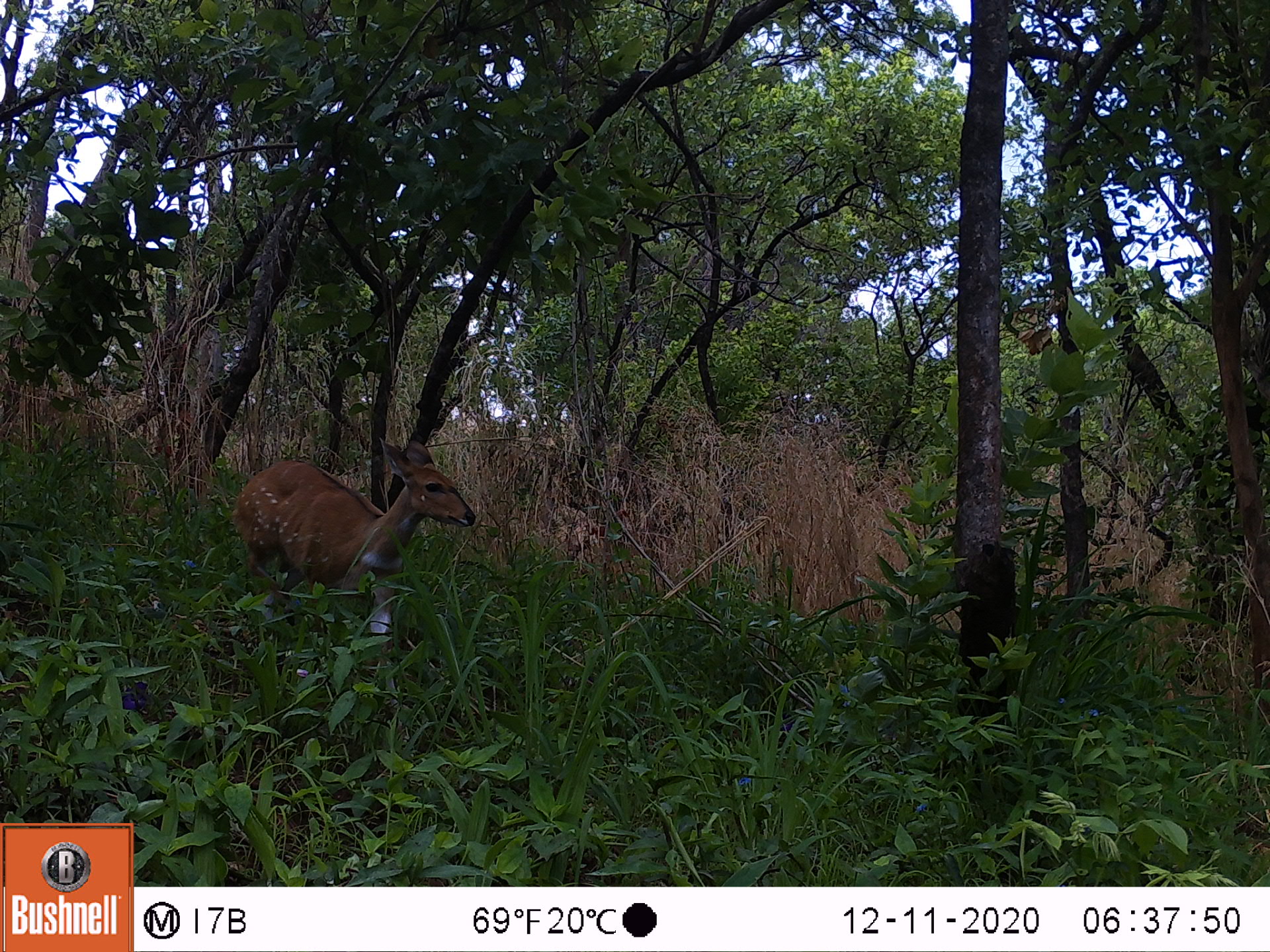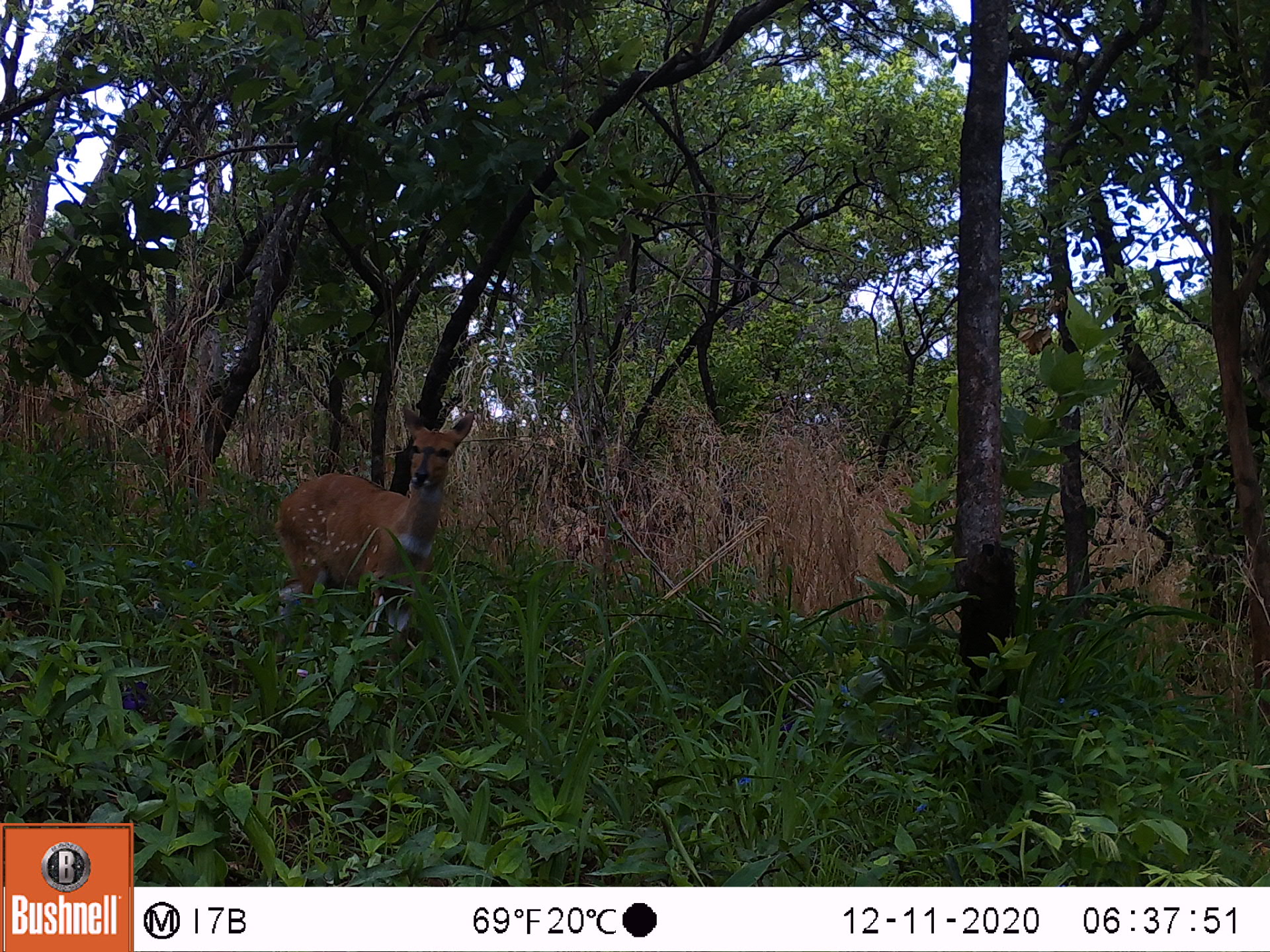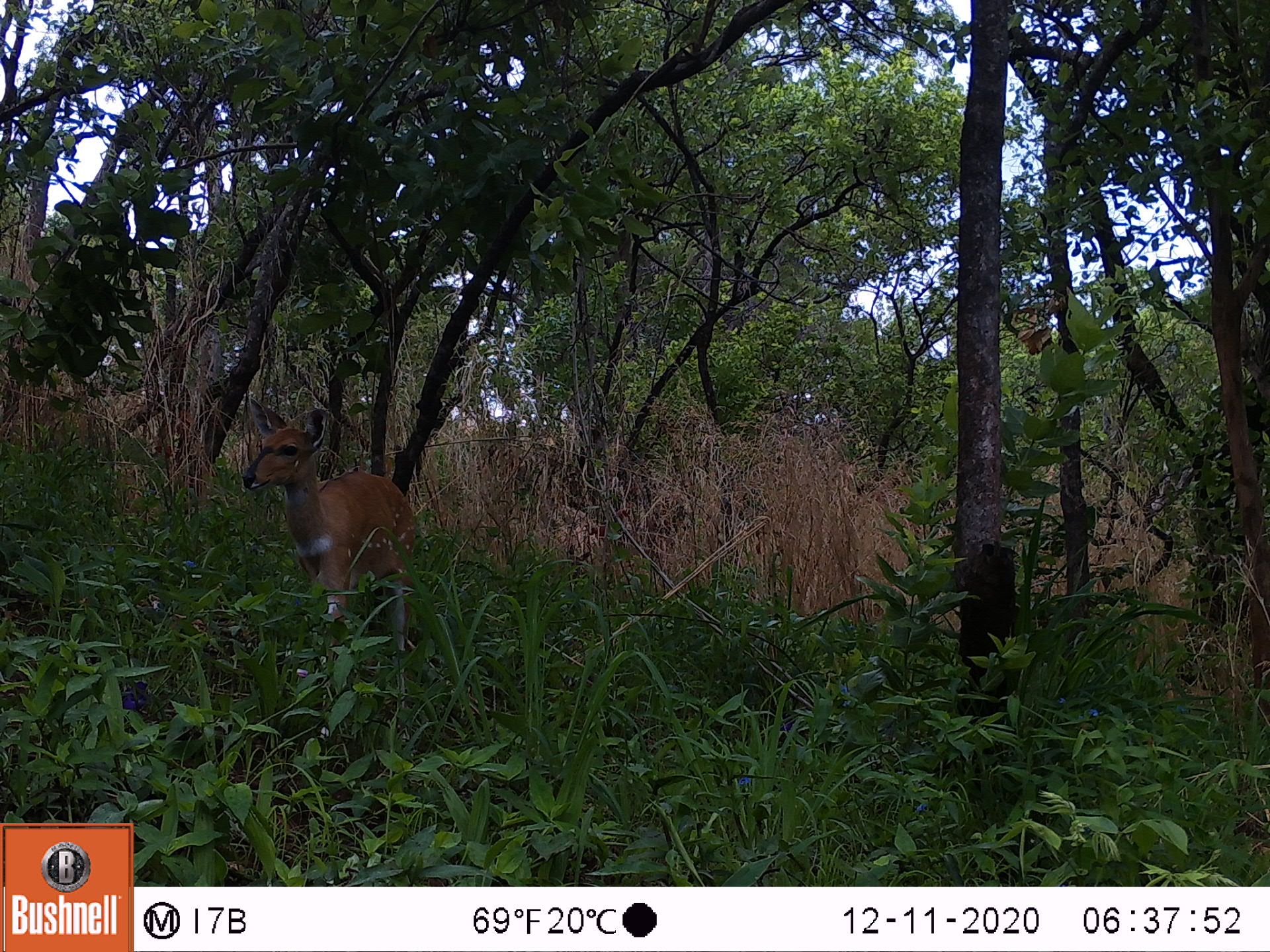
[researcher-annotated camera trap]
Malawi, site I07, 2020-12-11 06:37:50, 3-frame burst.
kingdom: Animalia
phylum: Chordata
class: Mammalia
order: Artiodactyla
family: Bovidae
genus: Tragelaphus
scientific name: Tragelaphus sylvaticus sylvaticus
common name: cape bushbuck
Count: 1.